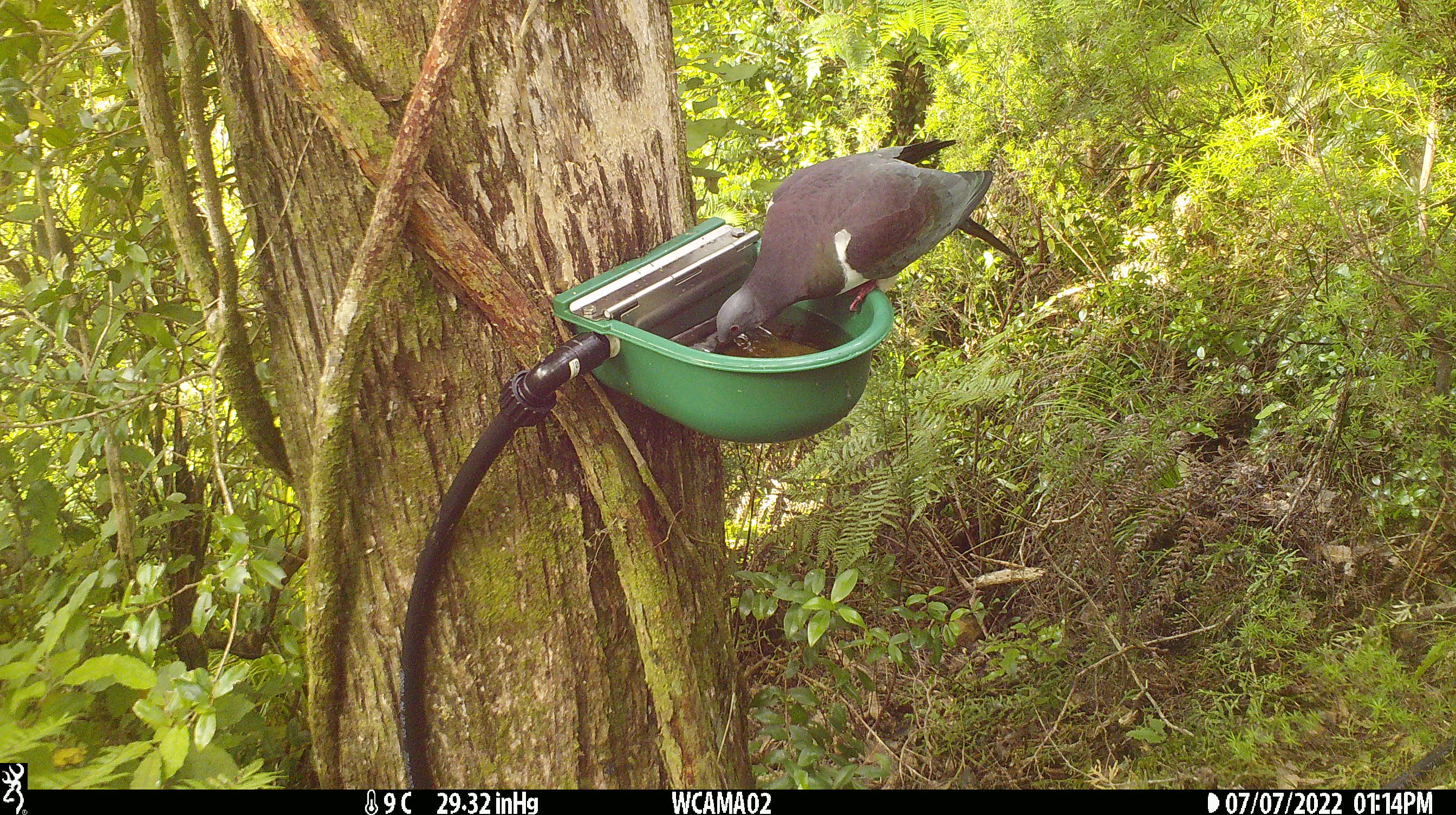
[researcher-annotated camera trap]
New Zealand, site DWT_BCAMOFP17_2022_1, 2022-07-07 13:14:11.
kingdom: Animalia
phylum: Chordata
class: Aves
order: Columbiformes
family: Columbidae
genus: Hemiphaga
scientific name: Hemiphaga novaeseelandiae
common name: new zealand pigeon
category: kereru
Kereru (new zealand pigeon) (Hemiphaga novaeseelandiae).